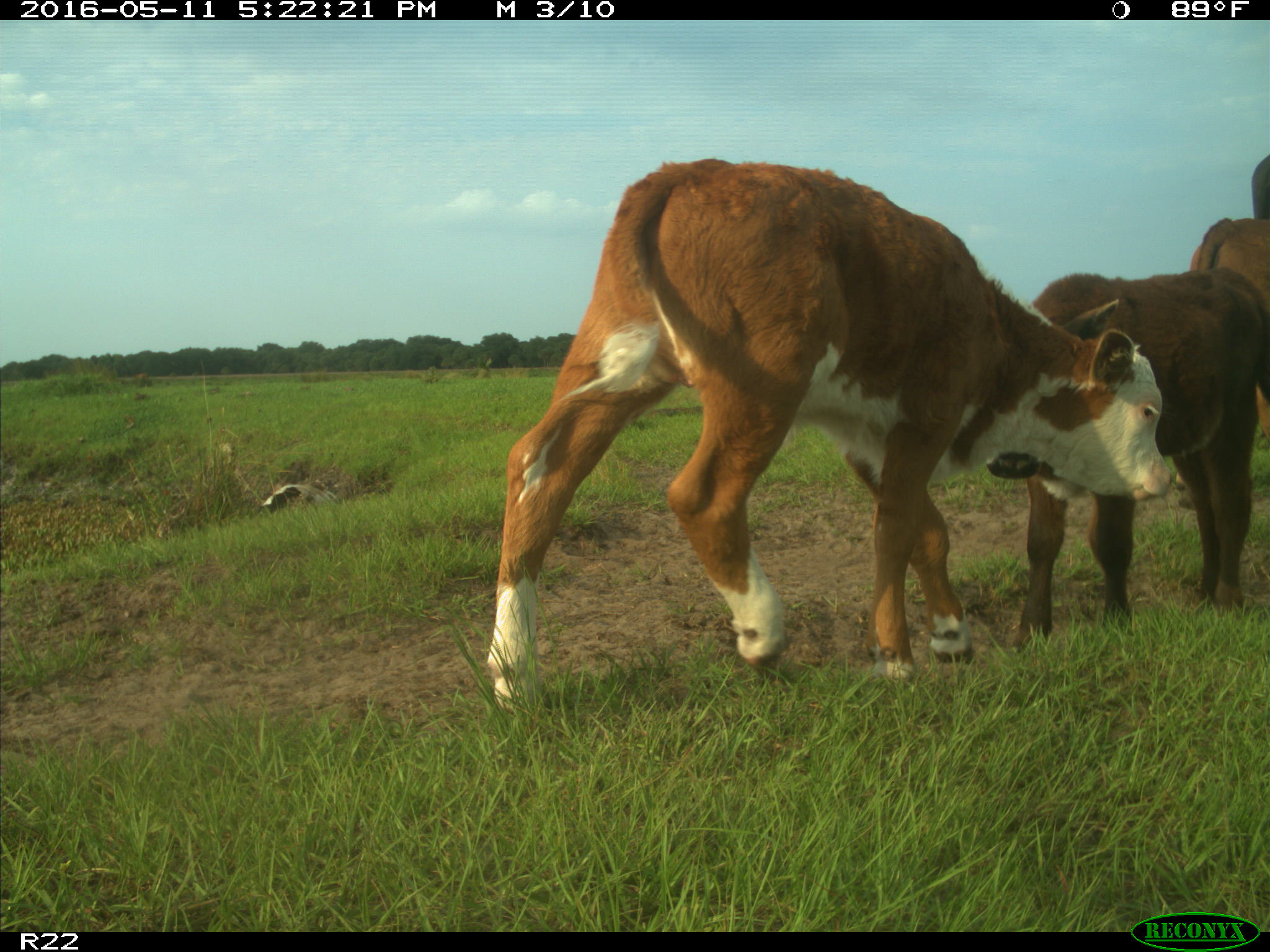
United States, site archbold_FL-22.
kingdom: Animalia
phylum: Chordata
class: Mammalia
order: Artiodactyla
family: Bovidae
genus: Bos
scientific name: Bos taurus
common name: domestic cow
Bos taurus (domestic cow).